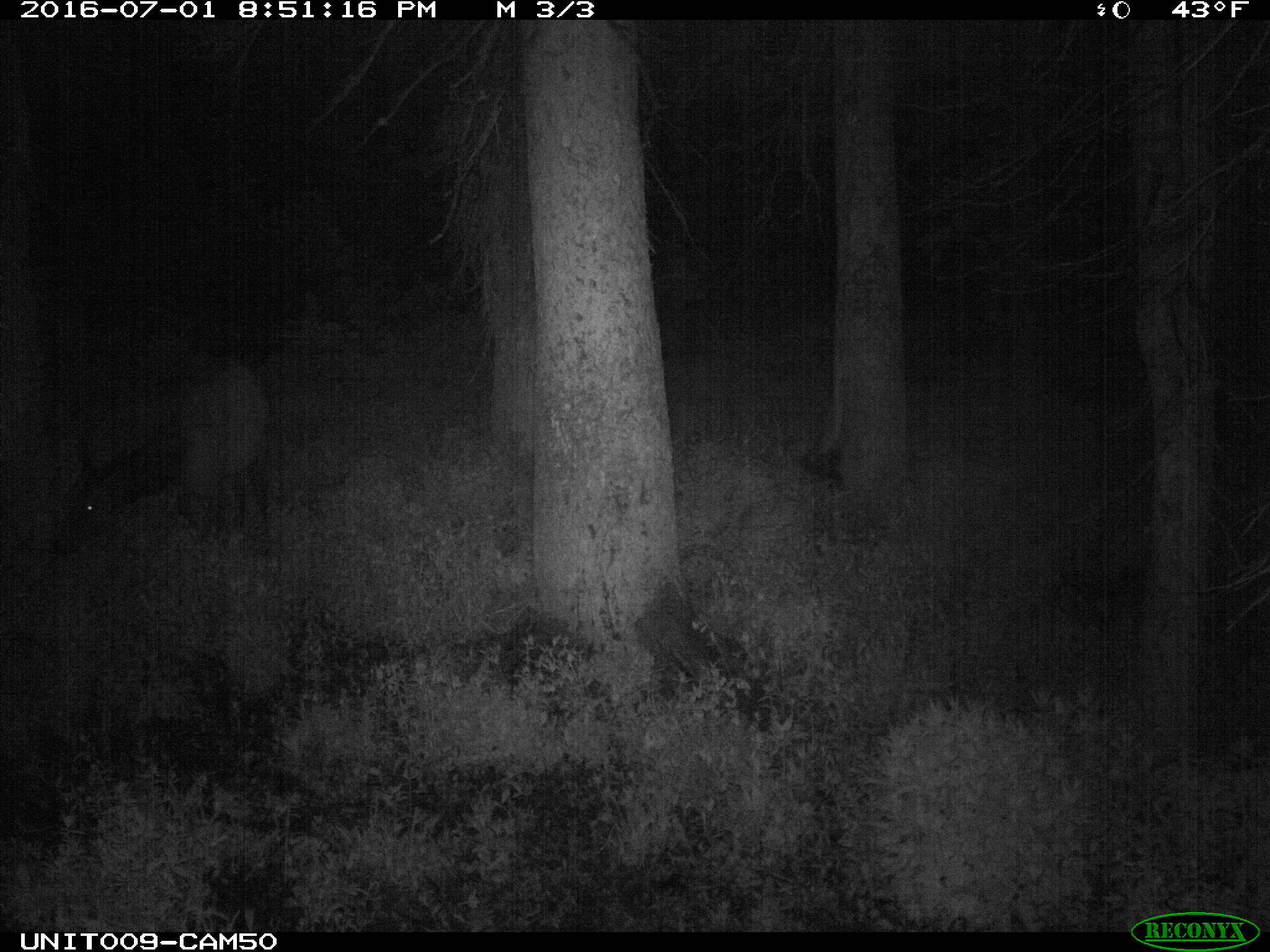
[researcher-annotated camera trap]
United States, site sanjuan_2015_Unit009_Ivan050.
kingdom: Animalia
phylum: Chordata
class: Mammalia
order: Artiodactyla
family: Cervidae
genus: Cervus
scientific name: Cervus elaphus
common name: red deer